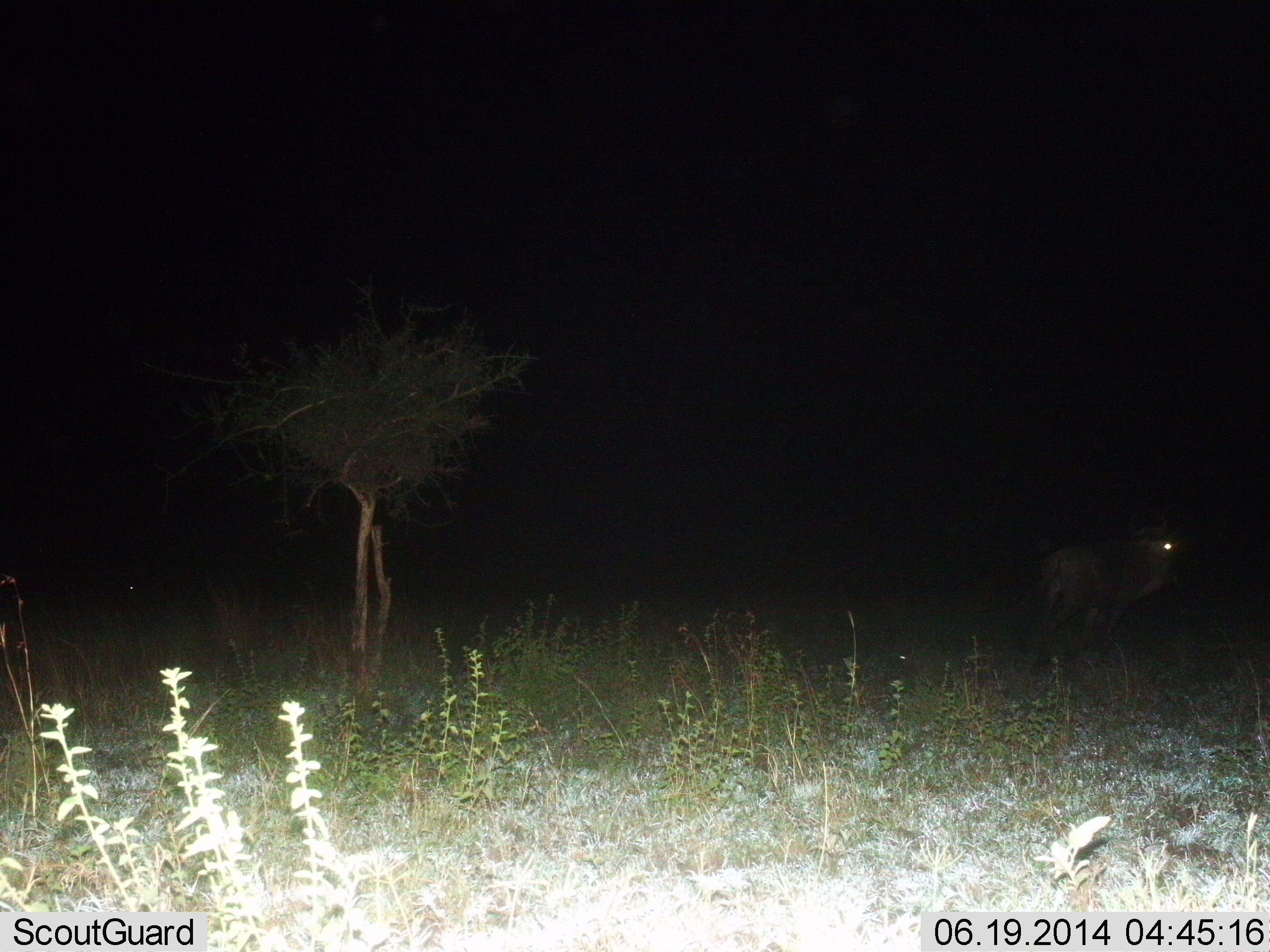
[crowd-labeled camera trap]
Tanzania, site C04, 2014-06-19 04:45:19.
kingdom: Animalia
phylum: Chordata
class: Mammalia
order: Artiodactyla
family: Bovidae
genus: Connochaetes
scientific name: Connochaetes taurinus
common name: blue wildebeest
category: wildebeest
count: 1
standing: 57%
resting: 0%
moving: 43%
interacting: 0%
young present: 0%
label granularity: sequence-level